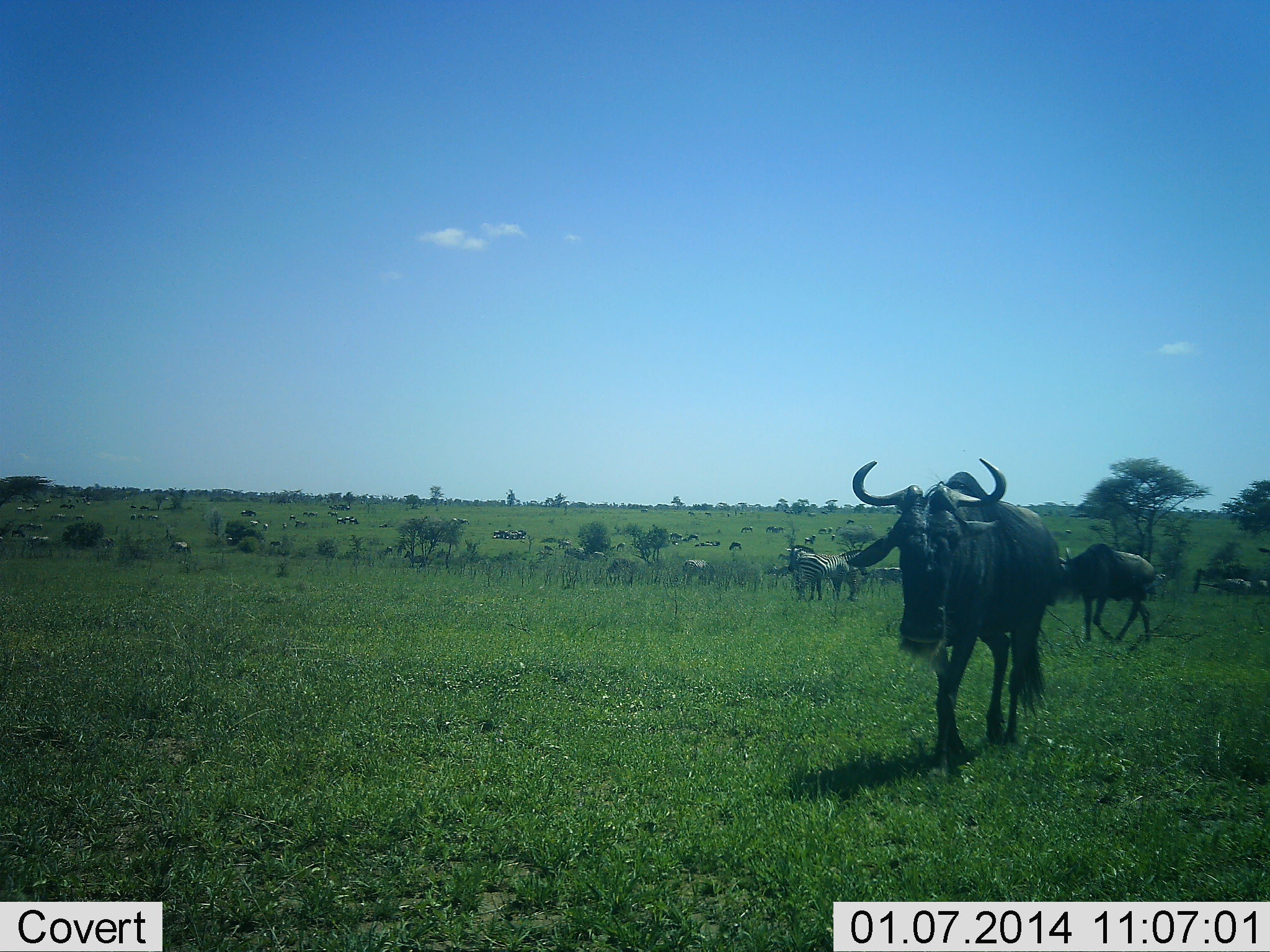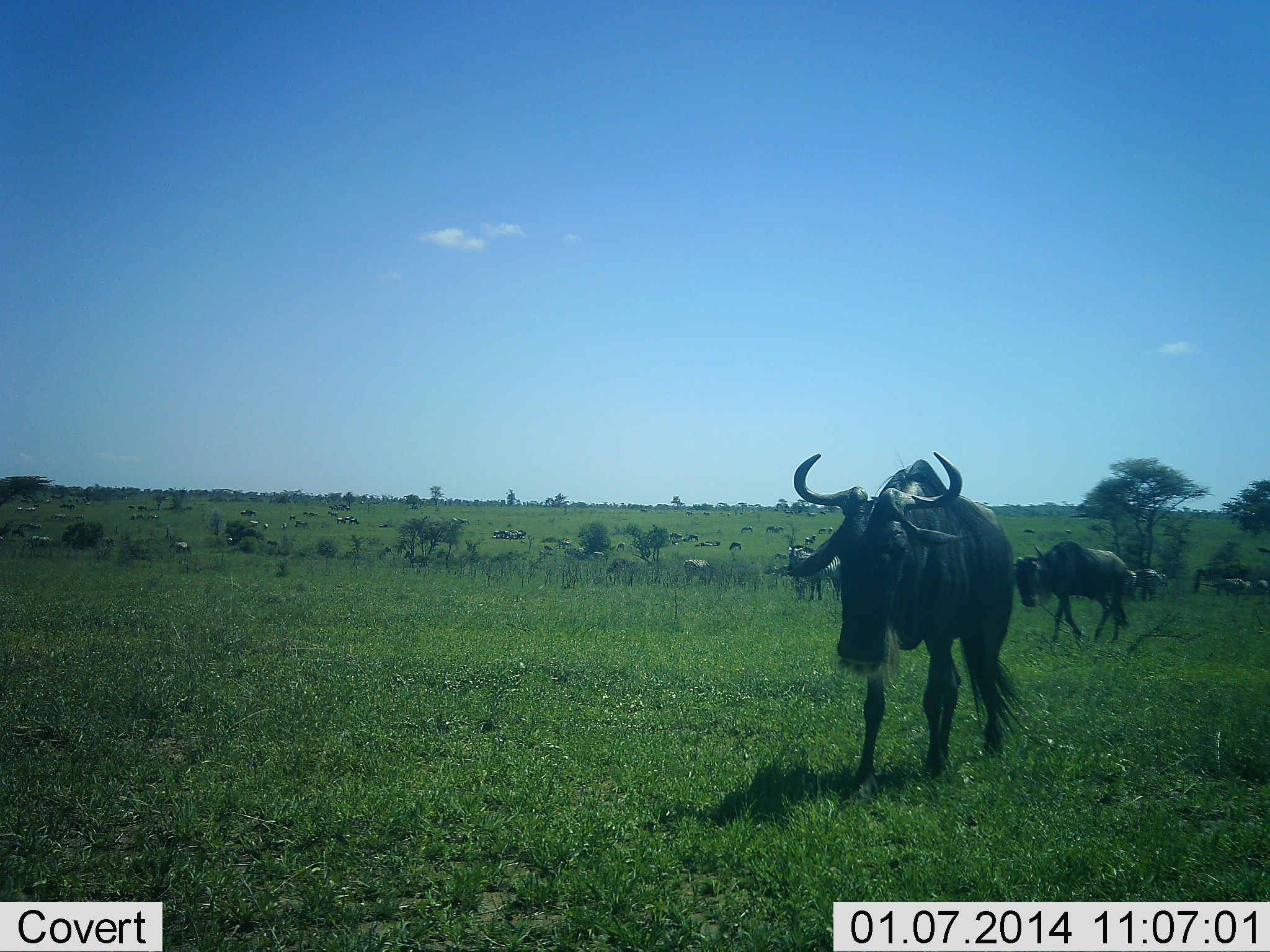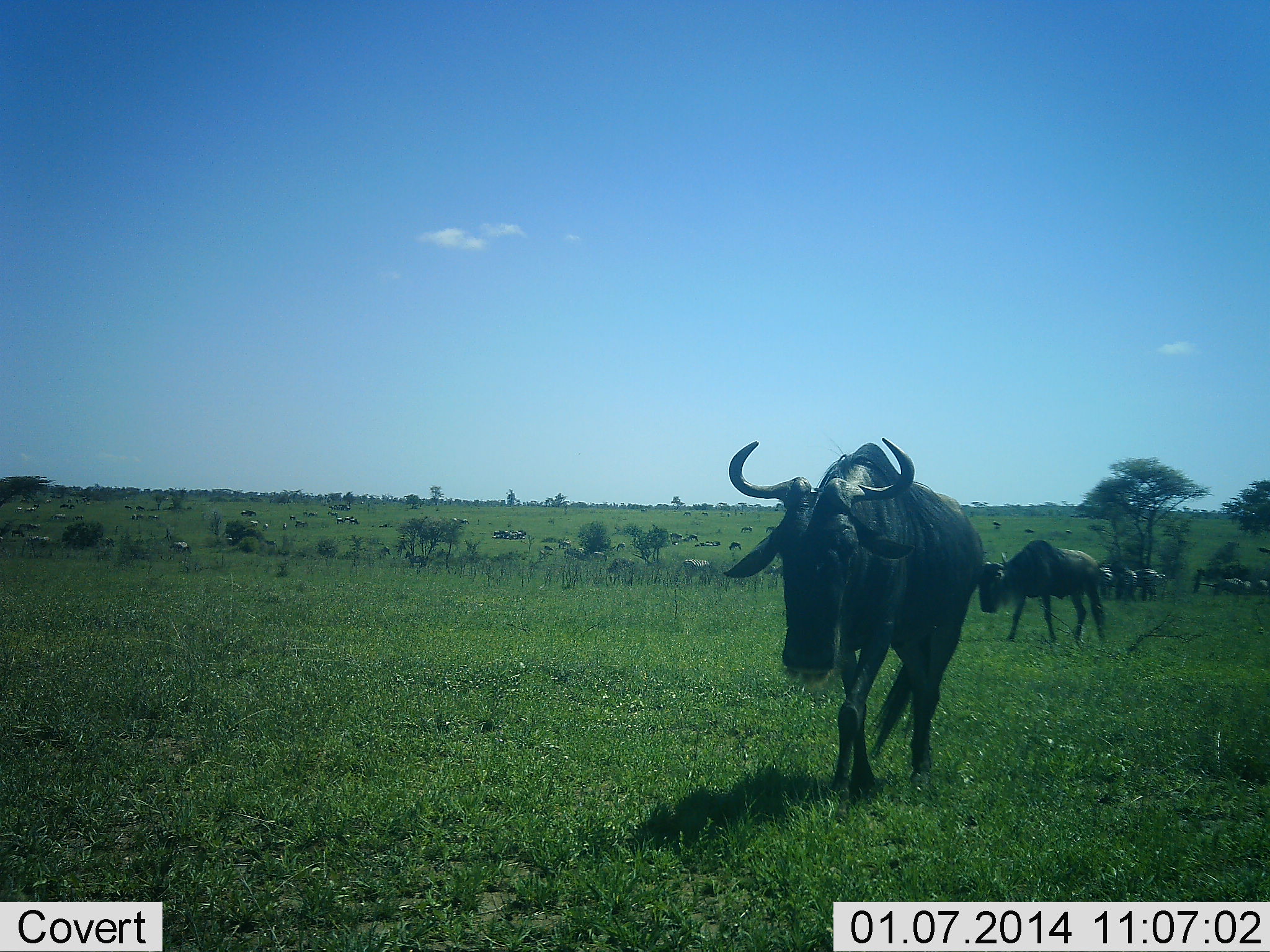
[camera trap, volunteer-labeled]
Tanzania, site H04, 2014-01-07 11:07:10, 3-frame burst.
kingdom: Animalia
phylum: Chordata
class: Mammalia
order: Artiodactyla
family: Bovidae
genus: Connochaetes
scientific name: Connochaetes taurinus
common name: blue wildebeest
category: wildebeest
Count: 11-50.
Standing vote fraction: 37%.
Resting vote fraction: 11%.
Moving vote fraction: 95%.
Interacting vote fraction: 0%.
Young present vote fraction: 0%.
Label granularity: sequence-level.